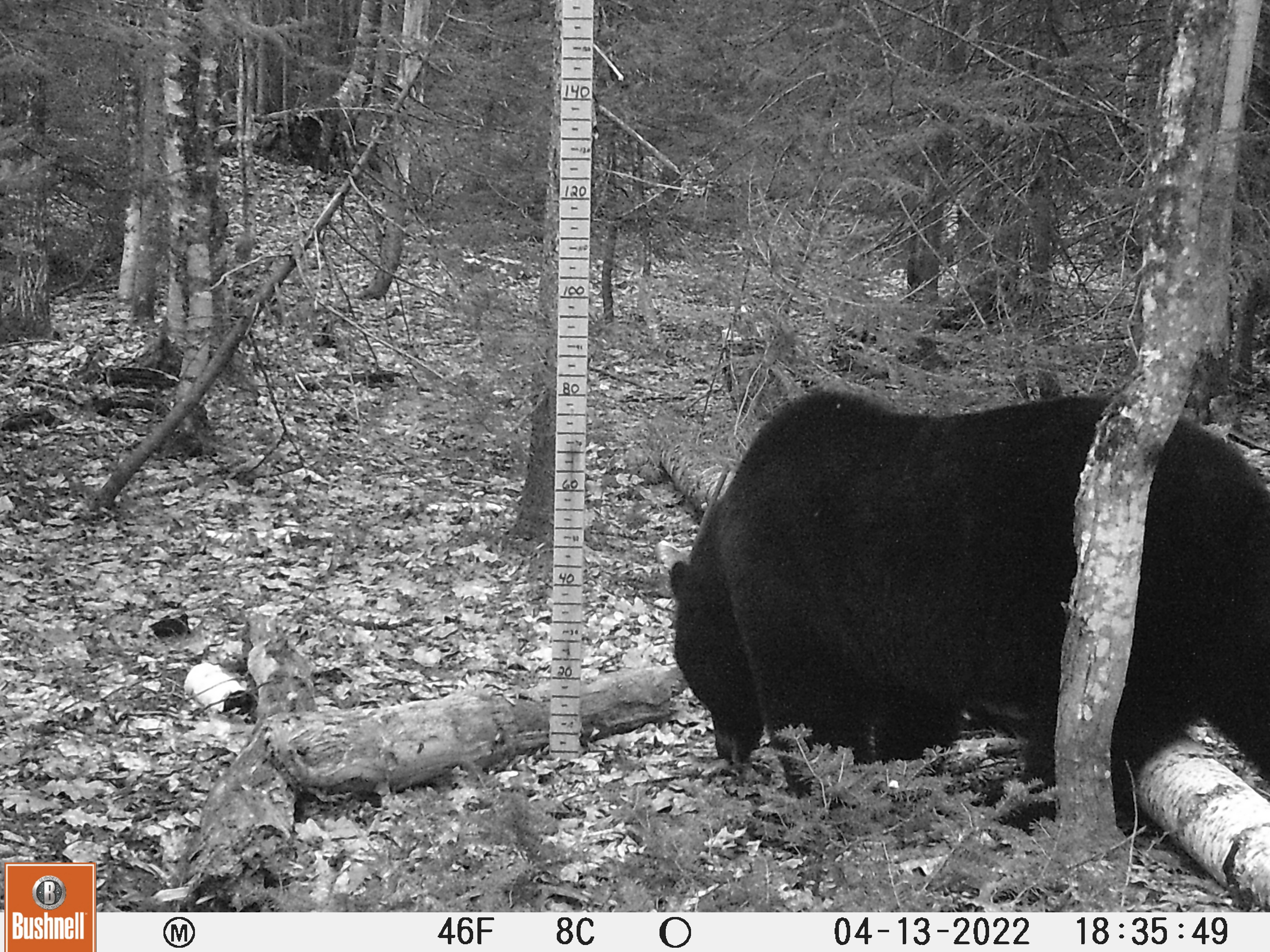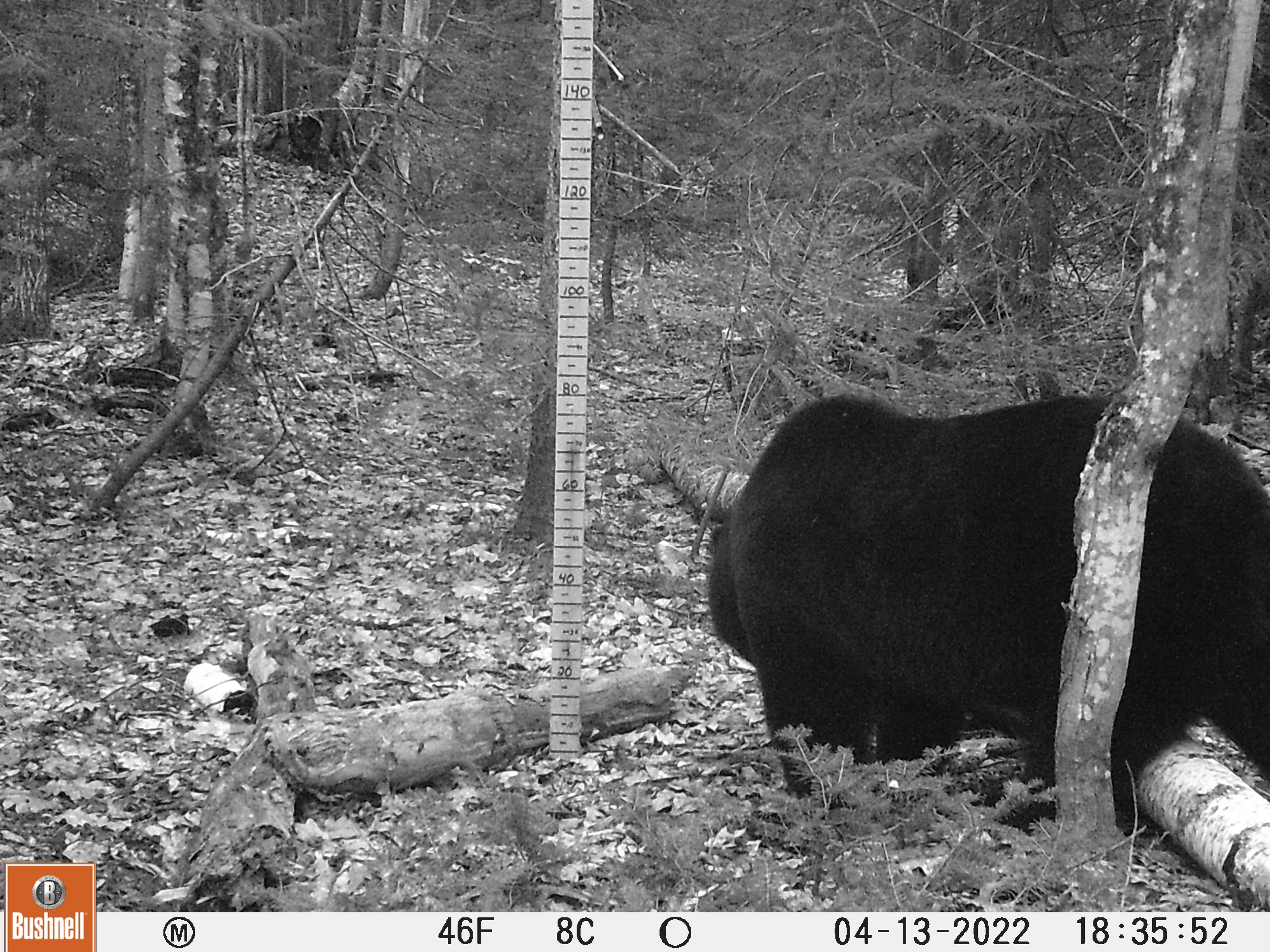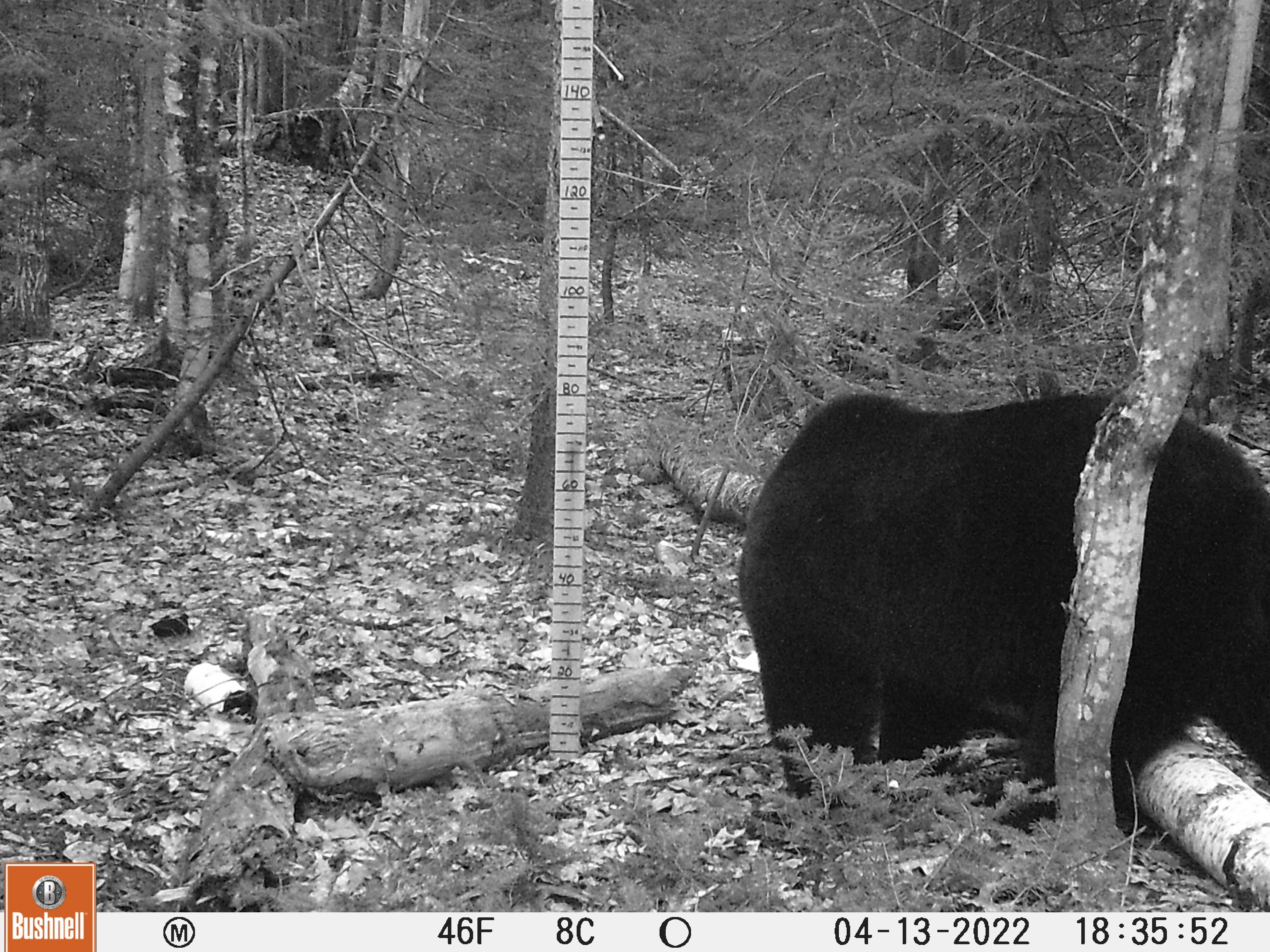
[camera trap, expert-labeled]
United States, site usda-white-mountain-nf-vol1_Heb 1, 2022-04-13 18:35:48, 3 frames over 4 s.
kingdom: Animalia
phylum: Chordata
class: Mammalia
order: Carnivora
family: Ursidae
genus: Ursus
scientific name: Ursus americanus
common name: black bear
Black bear (Ursus americanus).